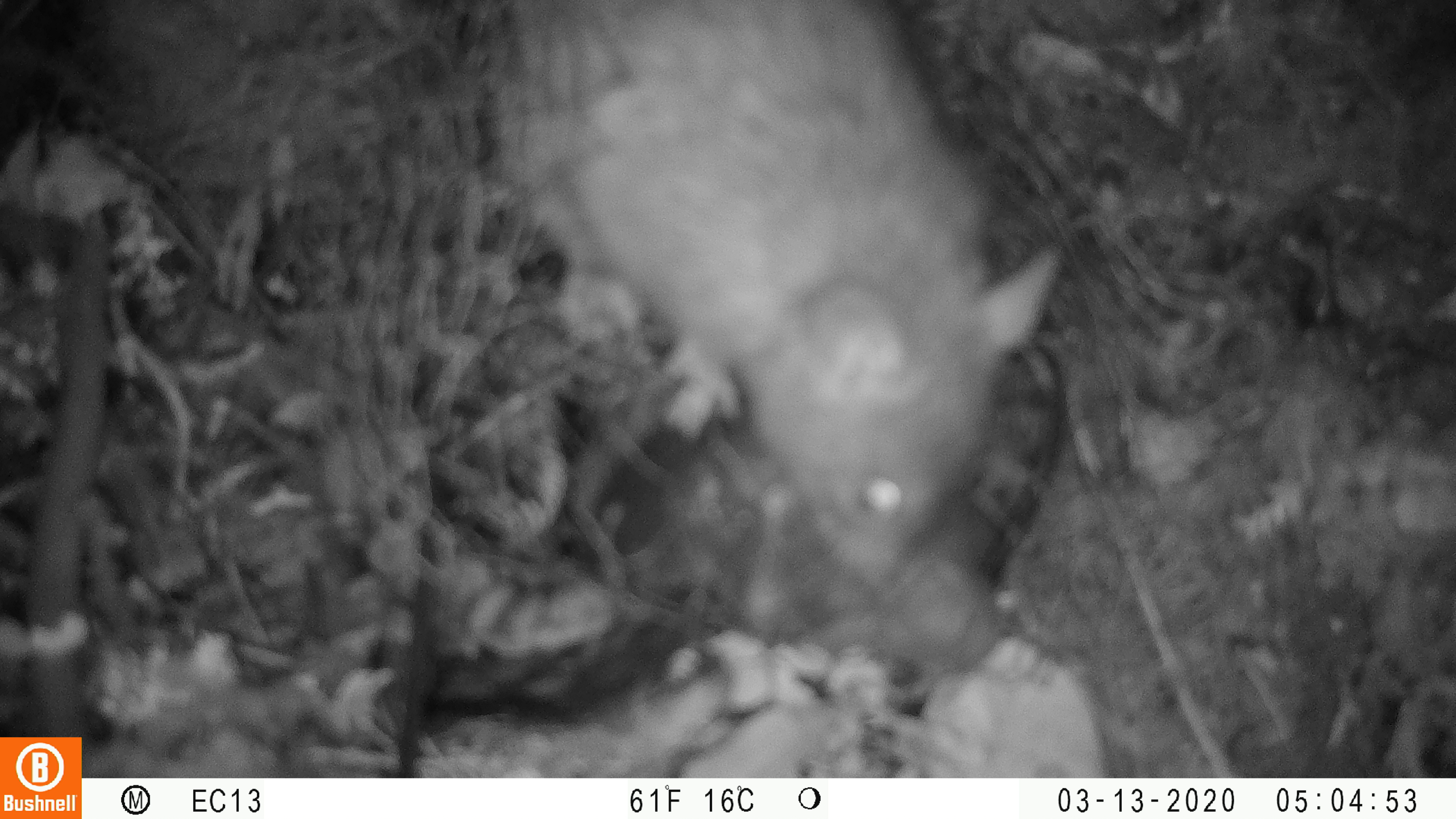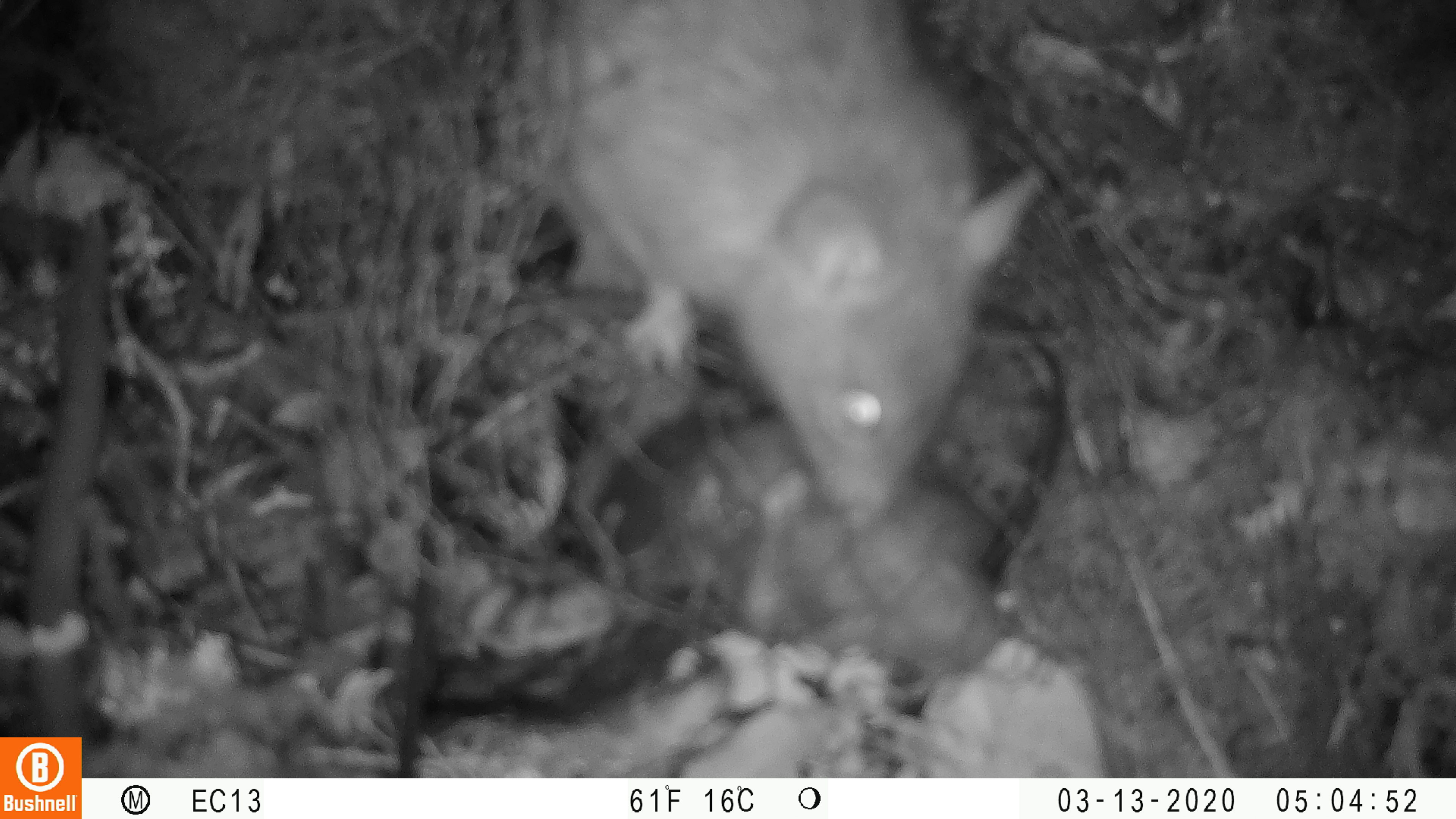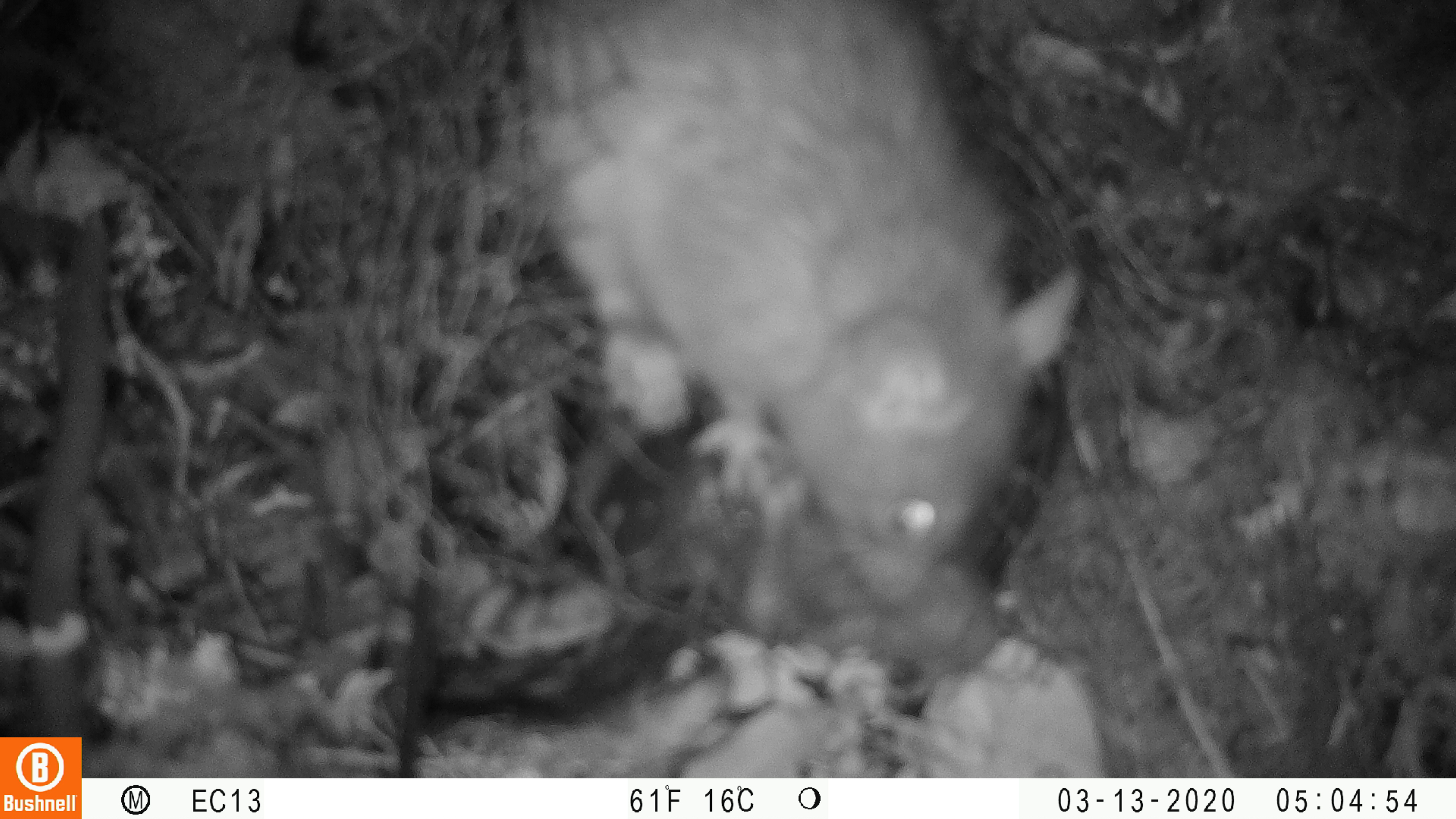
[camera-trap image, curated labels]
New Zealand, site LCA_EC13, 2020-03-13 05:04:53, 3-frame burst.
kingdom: Animalia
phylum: Chordata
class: Mammalia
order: Rodentia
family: Muridae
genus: Rattus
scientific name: Rattus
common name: rat